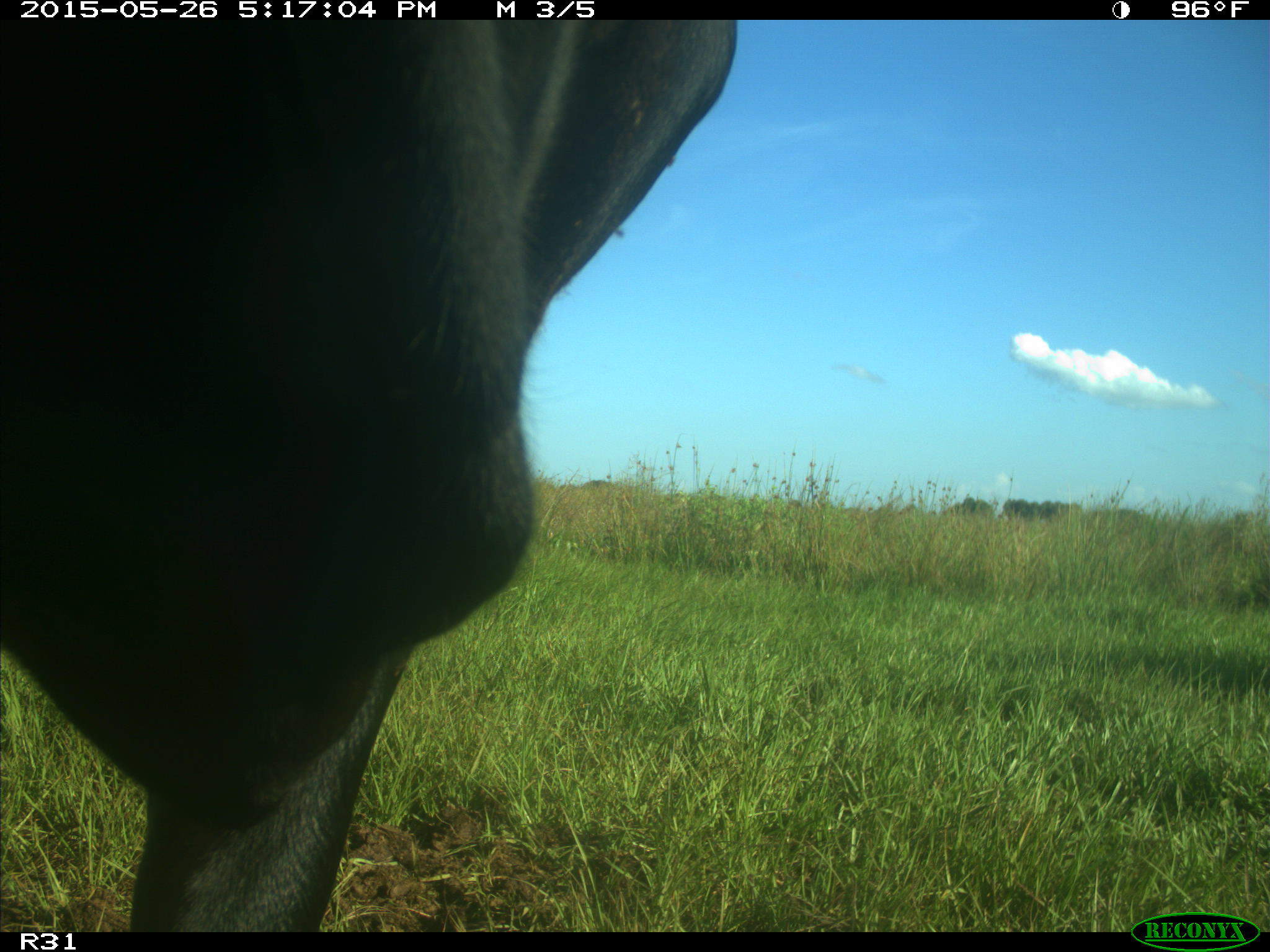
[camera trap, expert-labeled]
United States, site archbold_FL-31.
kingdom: Animalia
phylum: Chordata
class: Mammalia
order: Artiodactyla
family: Bovidae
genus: Bos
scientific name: Bos taurus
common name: domestic cow